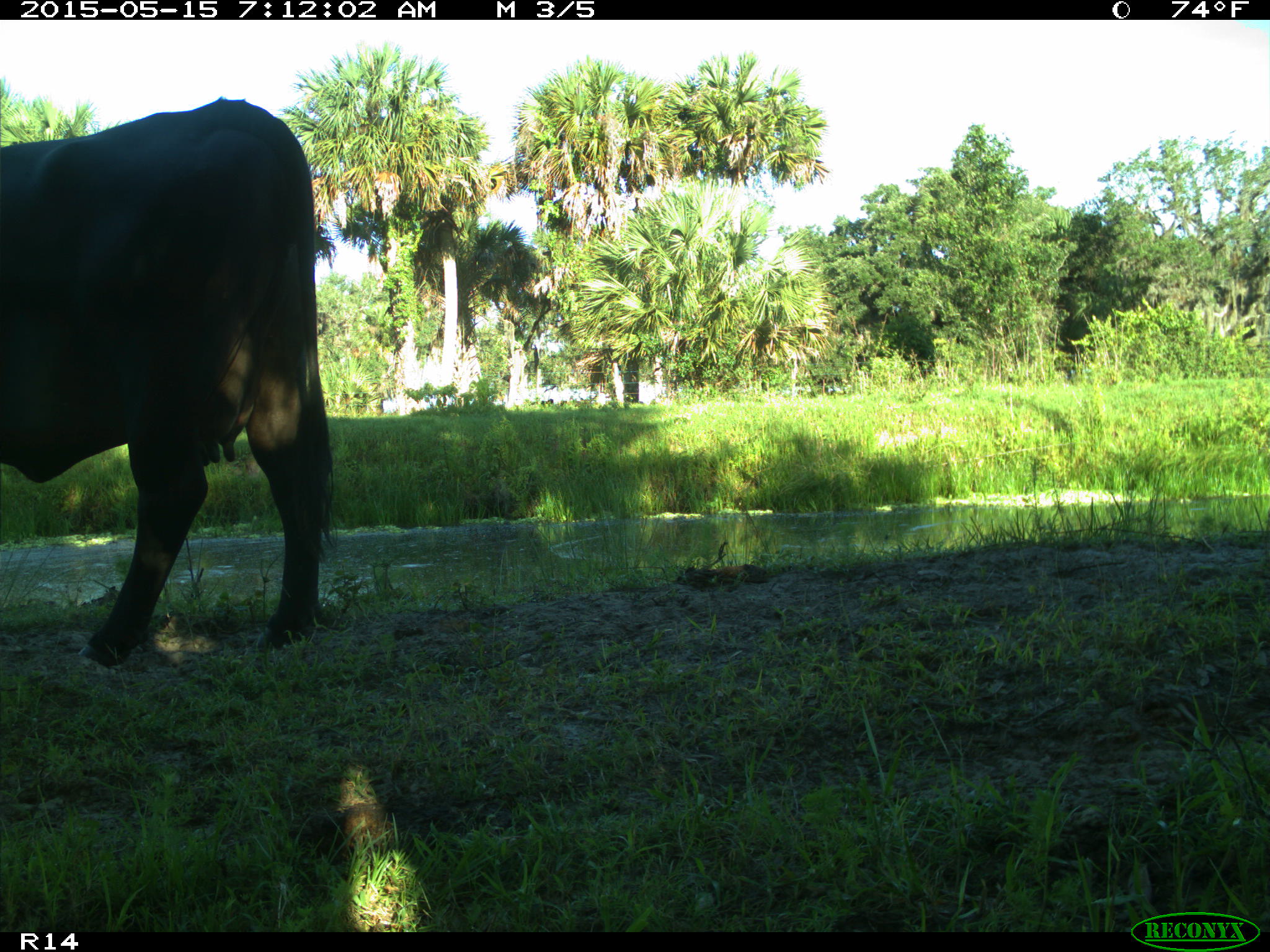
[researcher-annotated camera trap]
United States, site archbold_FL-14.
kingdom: Animalia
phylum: Chordata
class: Mammalia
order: Artiodactyla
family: Bovidae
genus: Bos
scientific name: Bos taurus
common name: domestic cow